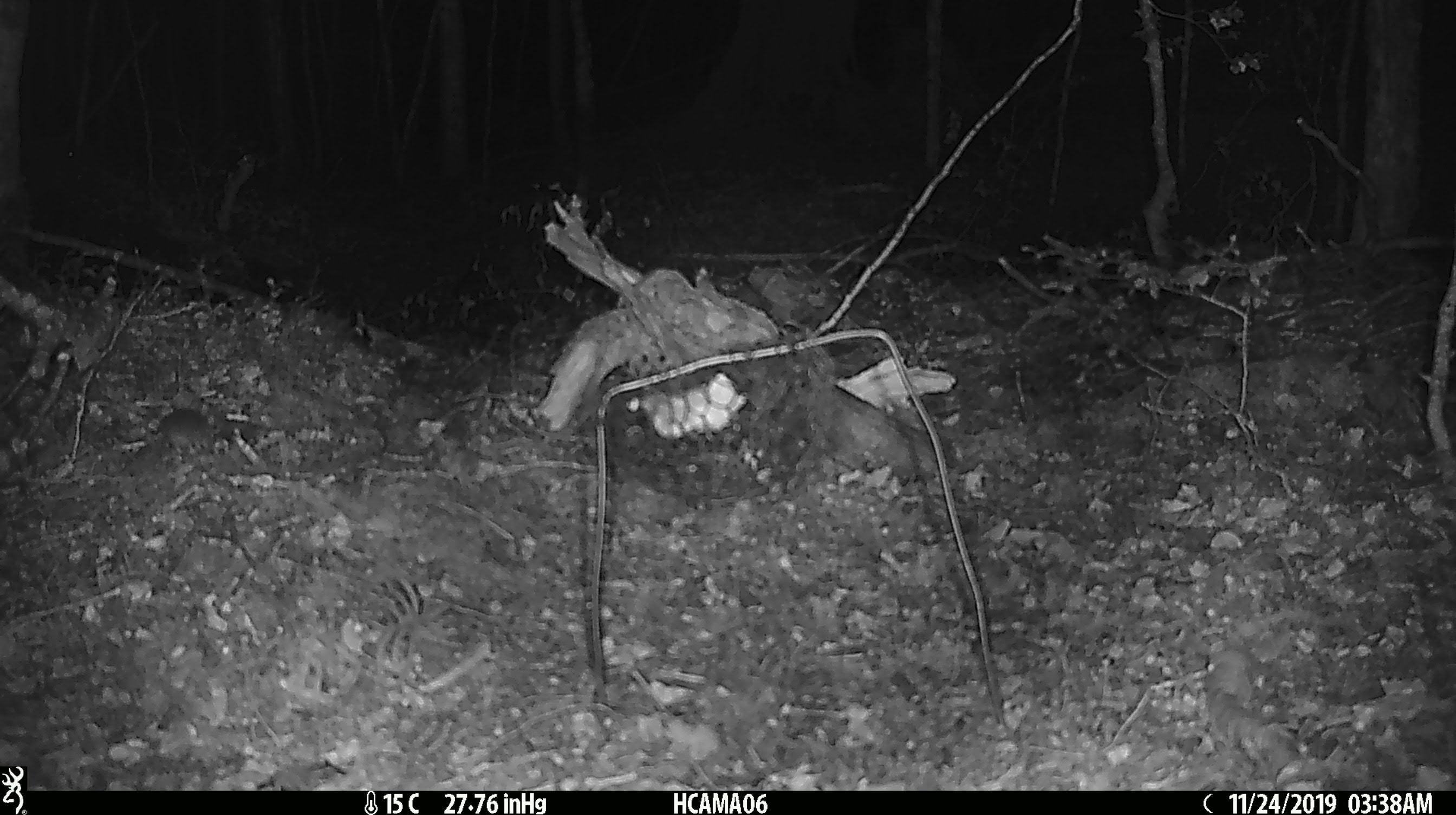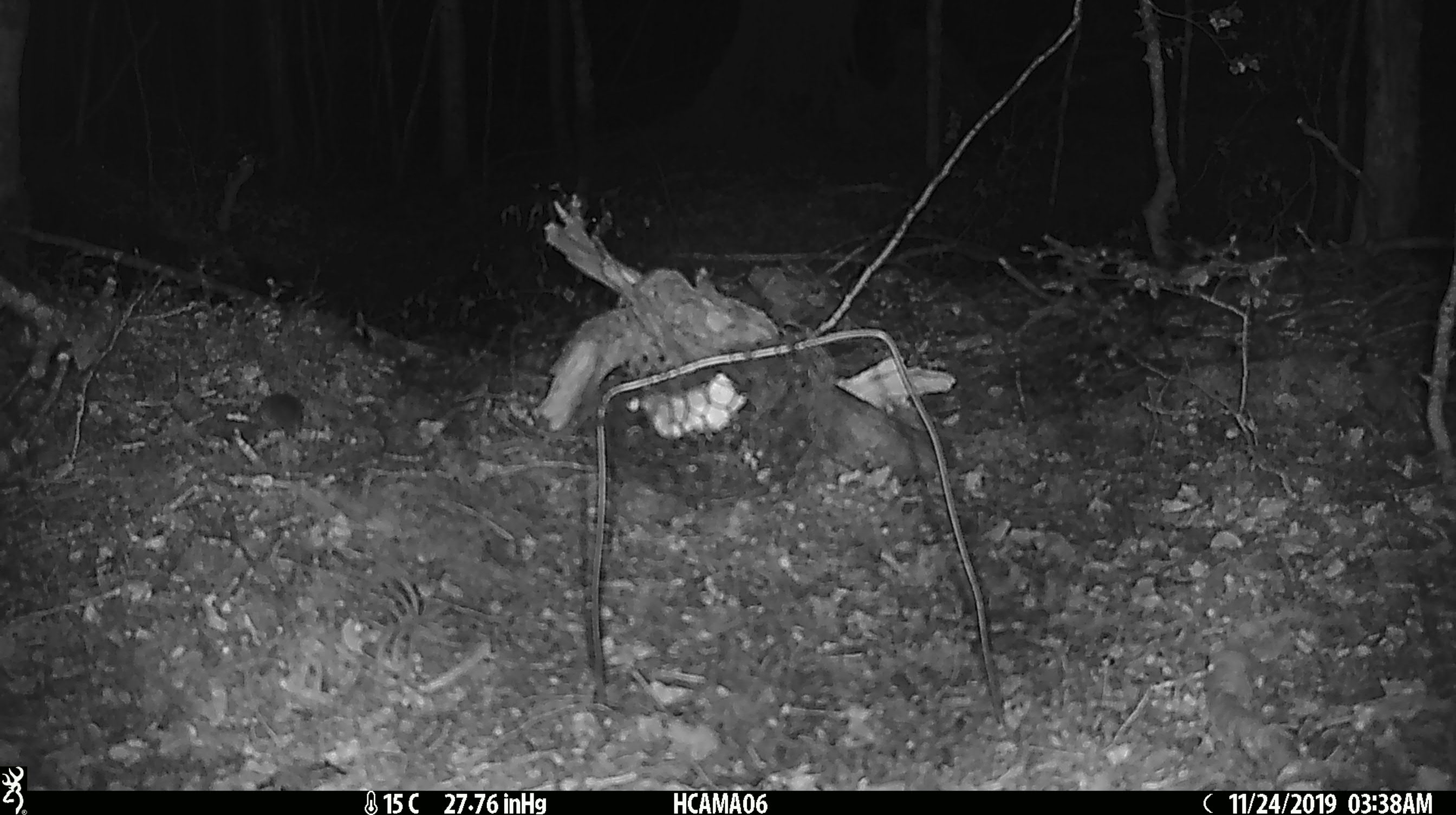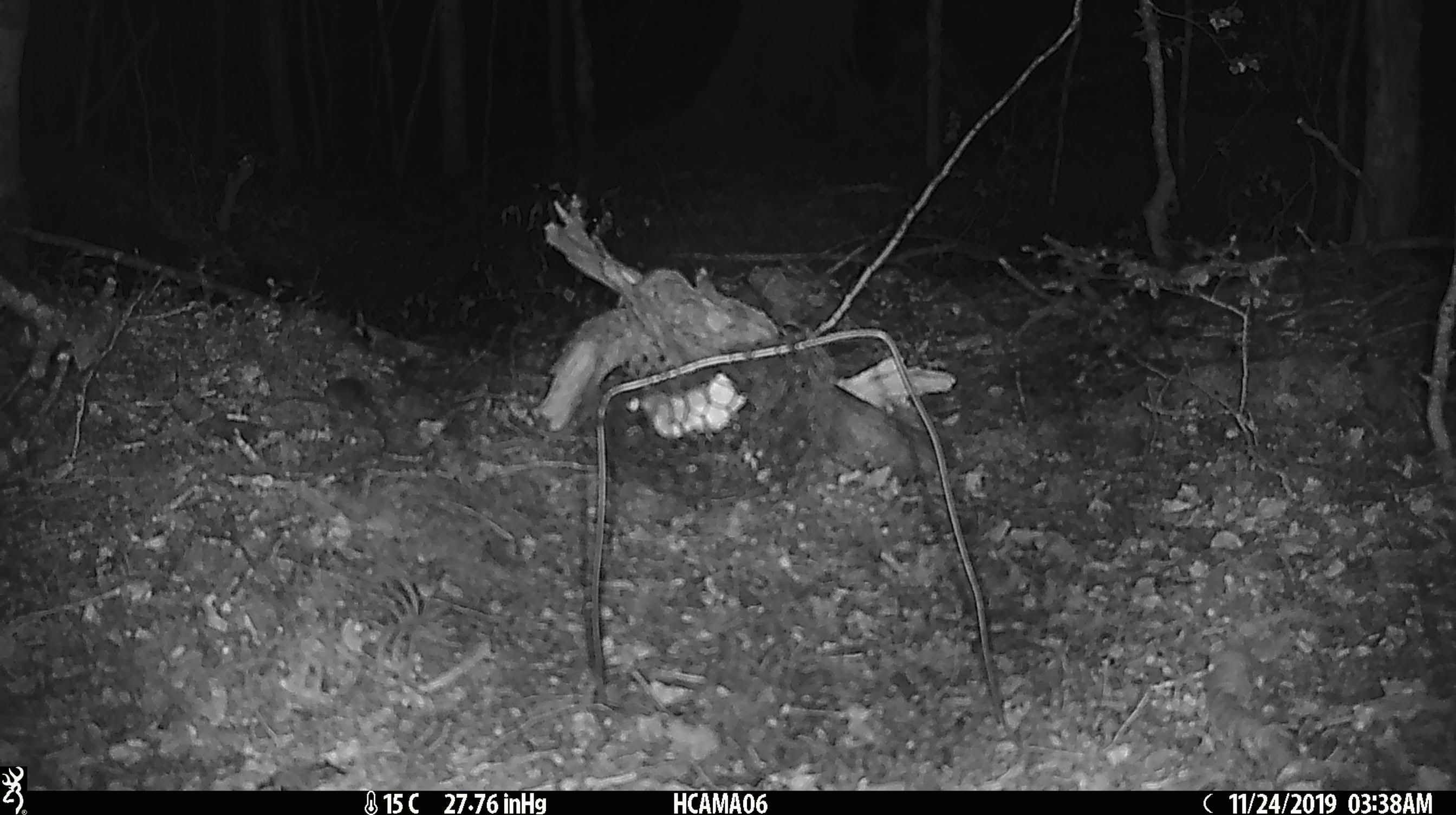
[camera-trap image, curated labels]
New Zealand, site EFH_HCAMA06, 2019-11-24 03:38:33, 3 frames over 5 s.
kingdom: Animalia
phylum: Chordata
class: Mammalia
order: Rodentia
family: Muridae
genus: Mus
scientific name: Mus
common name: mouse